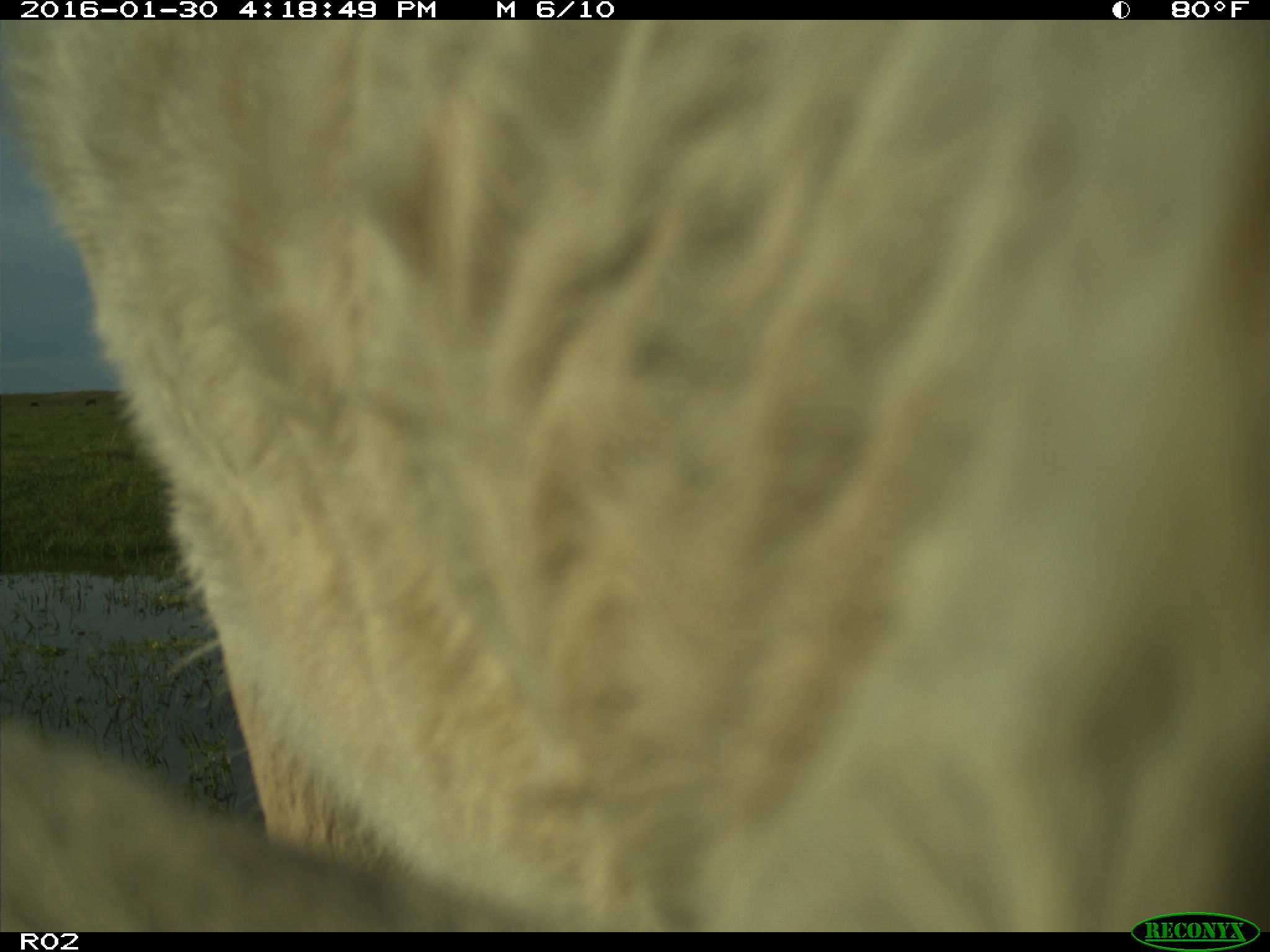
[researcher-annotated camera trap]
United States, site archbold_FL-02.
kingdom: Animalia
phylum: Chordata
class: Mammalia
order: Artiodactyla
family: Bovidae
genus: Bos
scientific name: Bos taurus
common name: domestic cow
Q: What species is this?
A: Bos taurus (domestic cow).